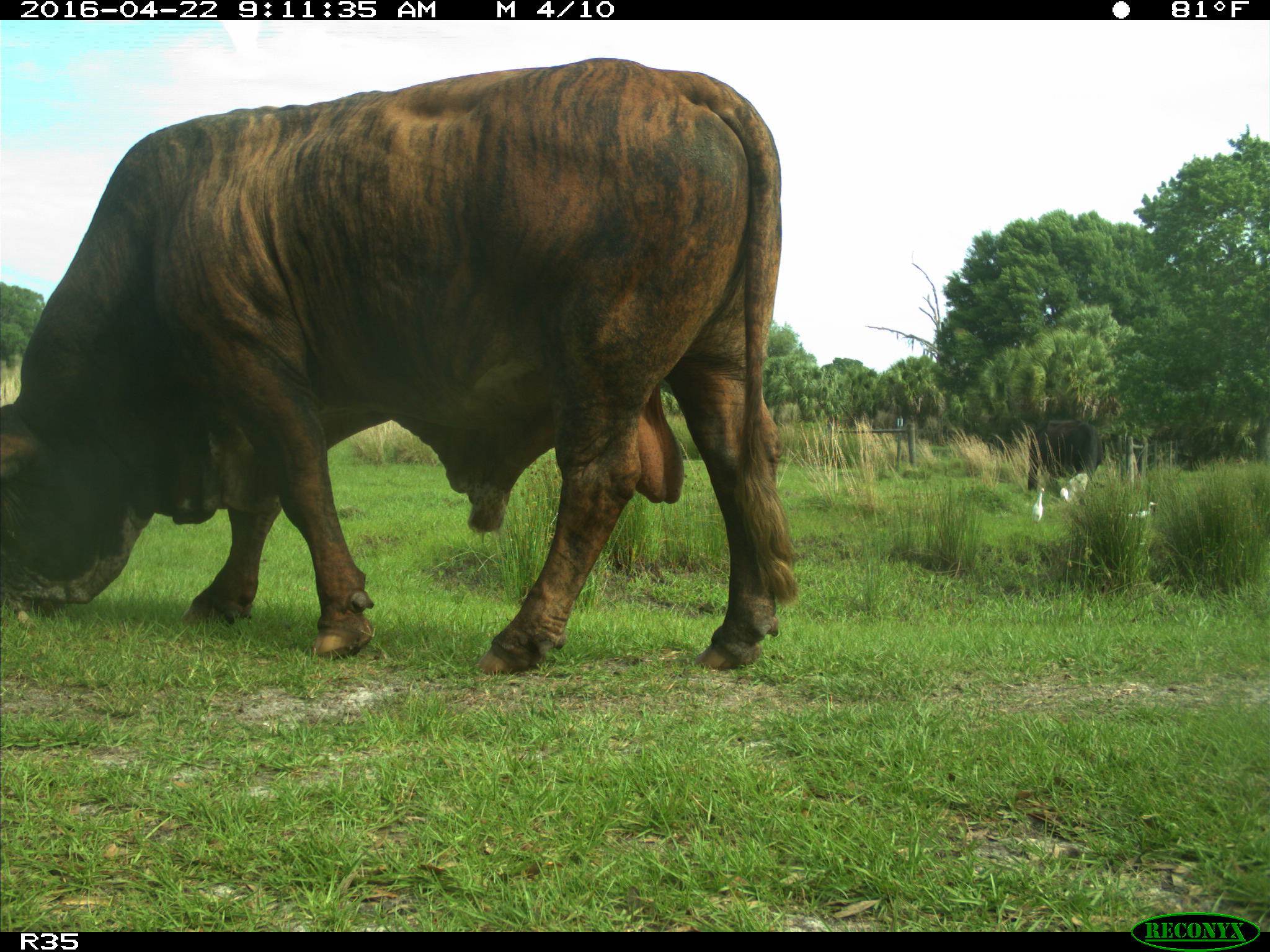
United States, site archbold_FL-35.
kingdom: Animalia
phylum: Chordata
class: Mammalia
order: Artiodactyla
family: Bovidae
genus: Bos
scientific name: Bos taurus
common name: domestic cow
Bos taurus (domestic cow).